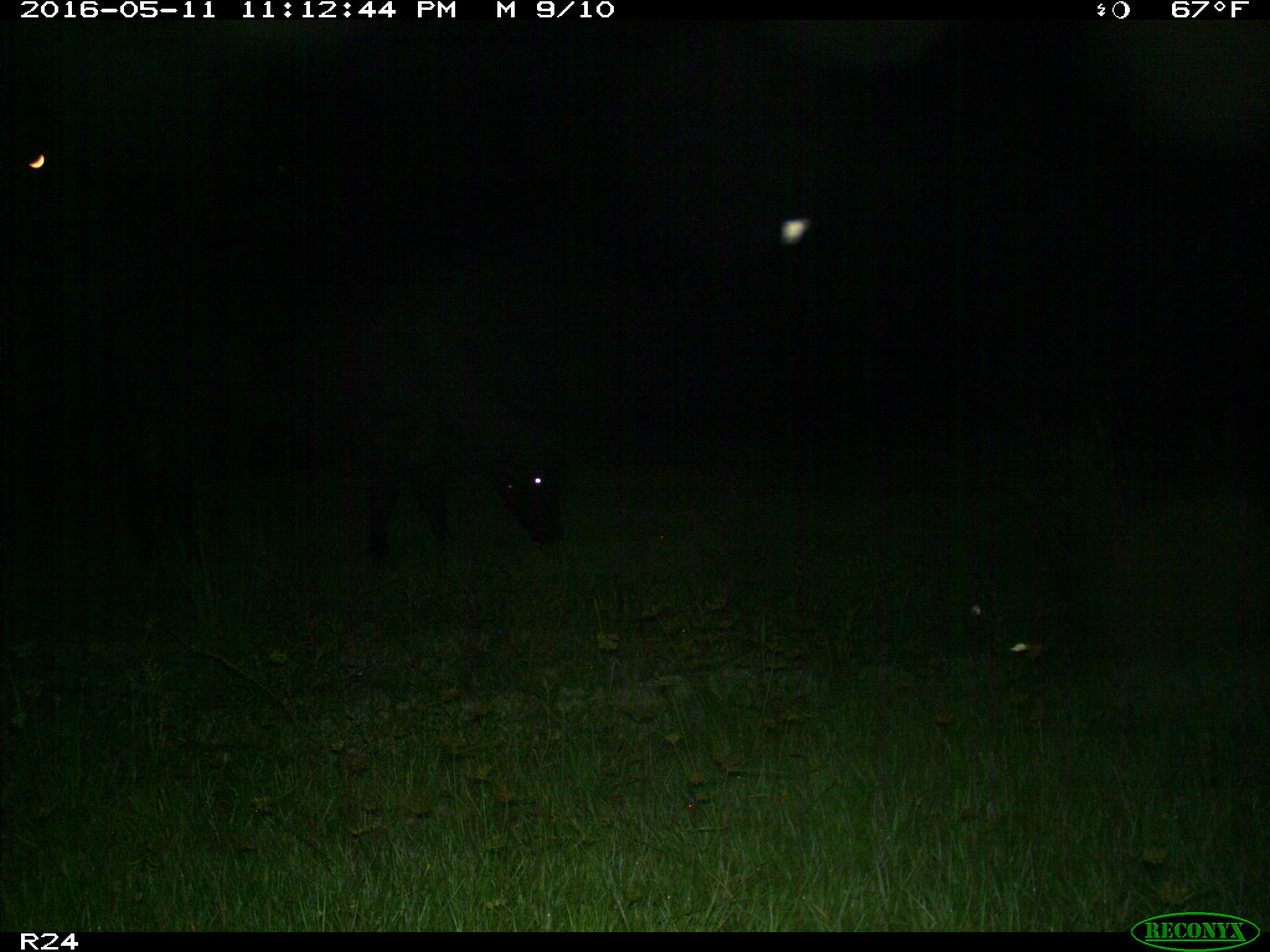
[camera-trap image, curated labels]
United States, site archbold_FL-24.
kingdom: Animalia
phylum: Chordata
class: Mammalia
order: Artiodactyla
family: Bovidae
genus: Bos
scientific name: Bos taurus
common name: domestic cow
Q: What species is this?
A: Bos taurus (domestic cow).